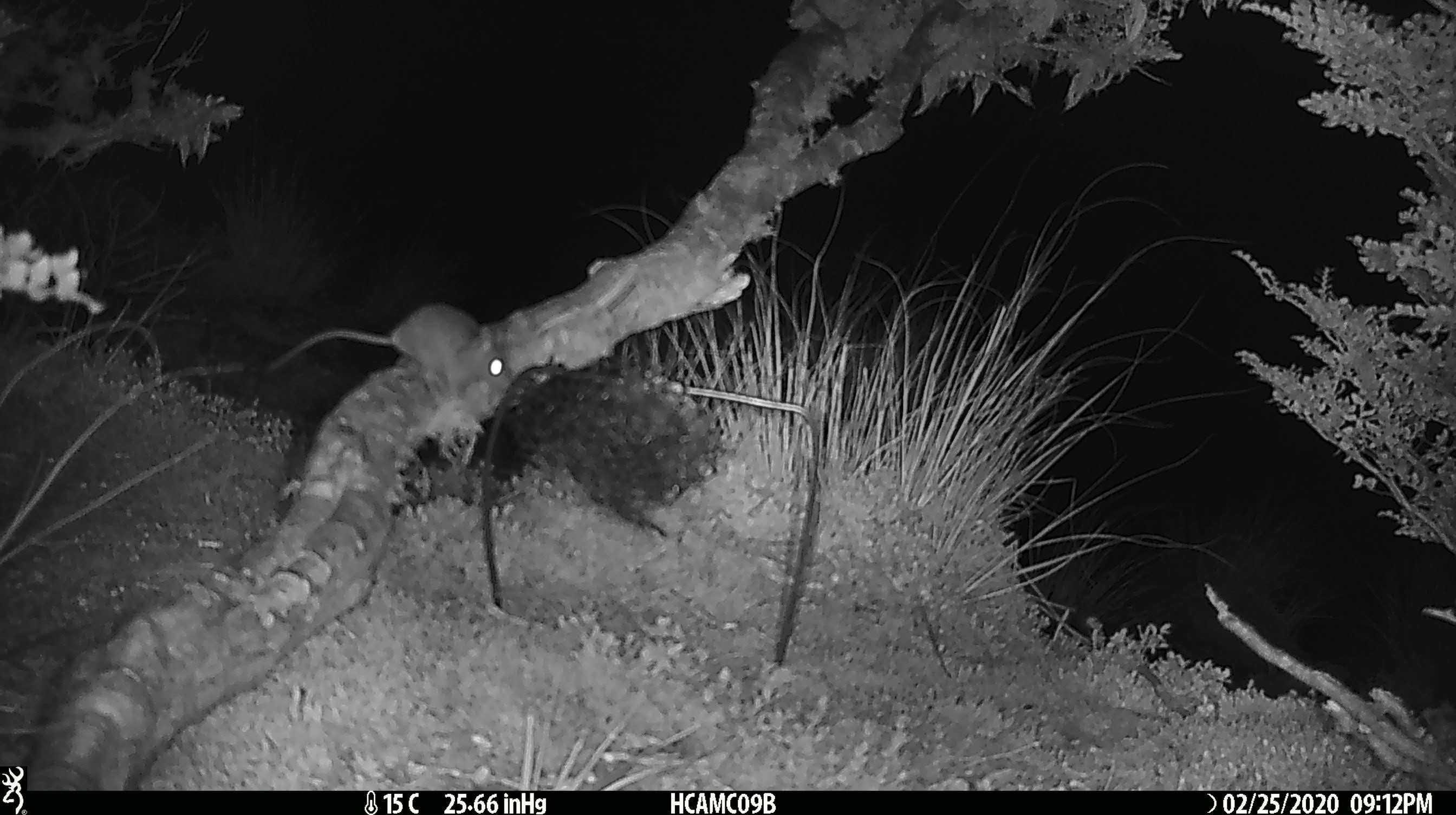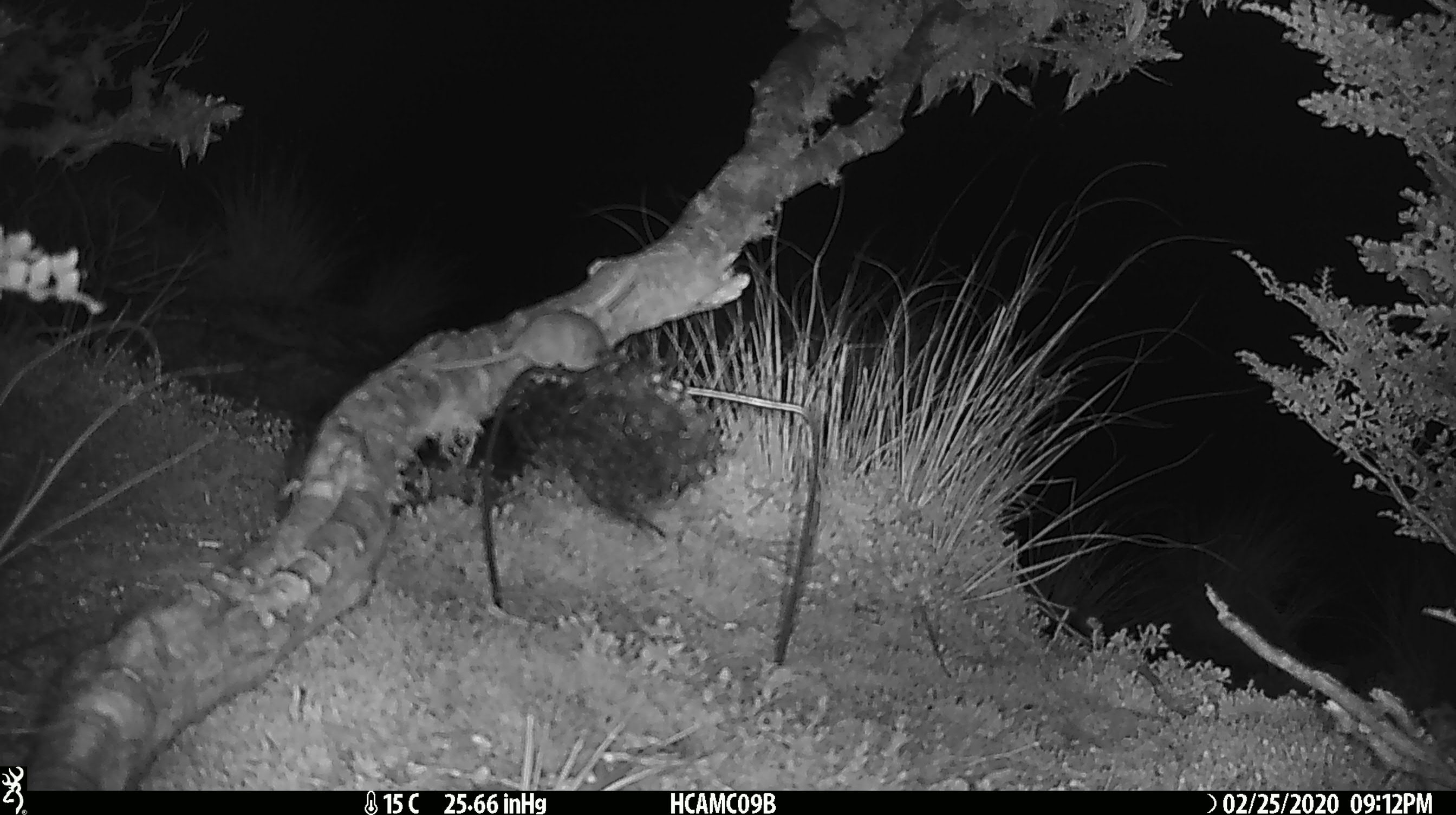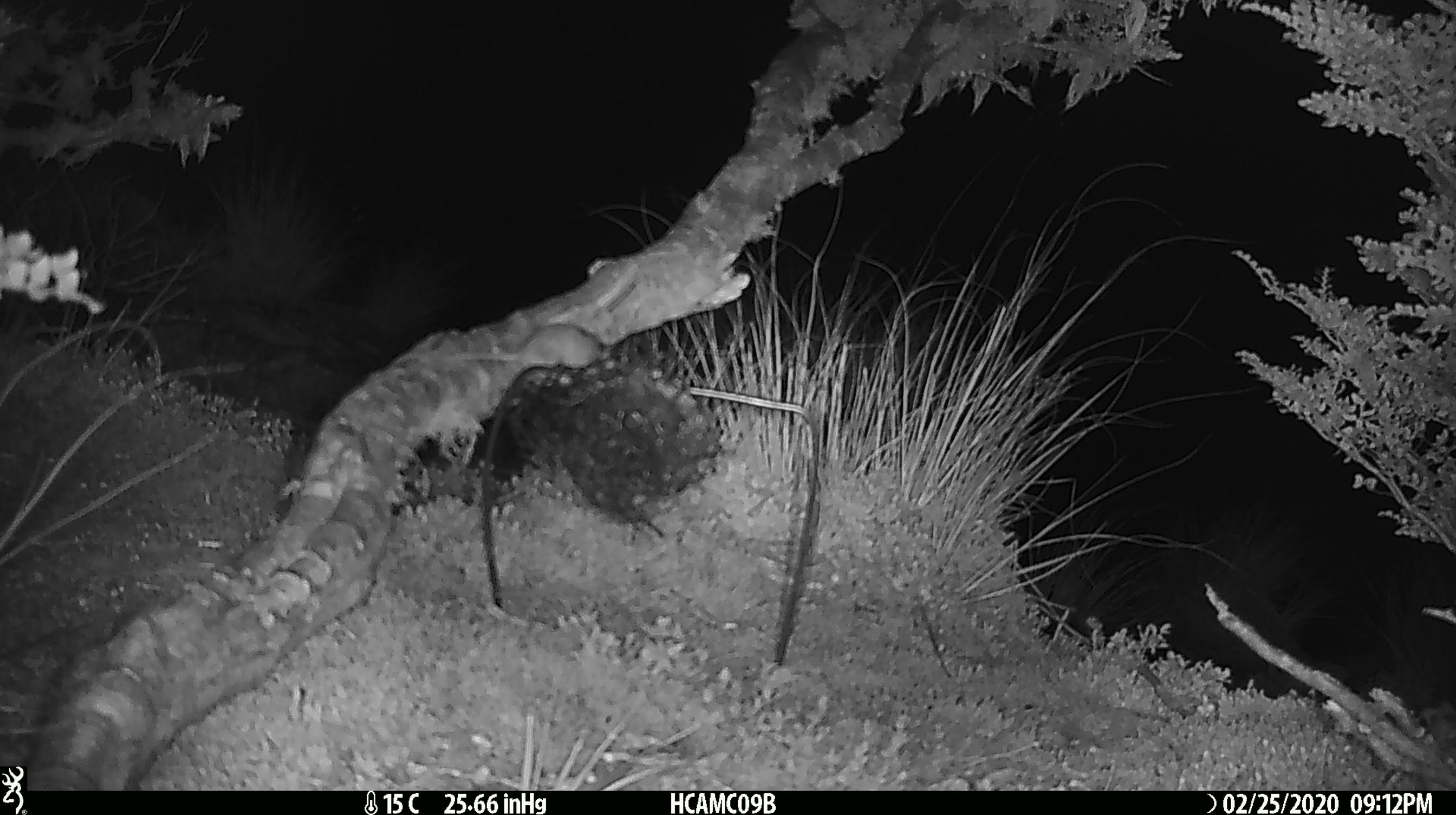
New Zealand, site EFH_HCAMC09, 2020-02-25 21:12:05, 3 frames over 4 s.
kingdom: Animalia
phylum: Chordata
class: Mammalia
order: Rodentia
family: Muridae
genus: Mus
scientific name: Mus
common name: mouse